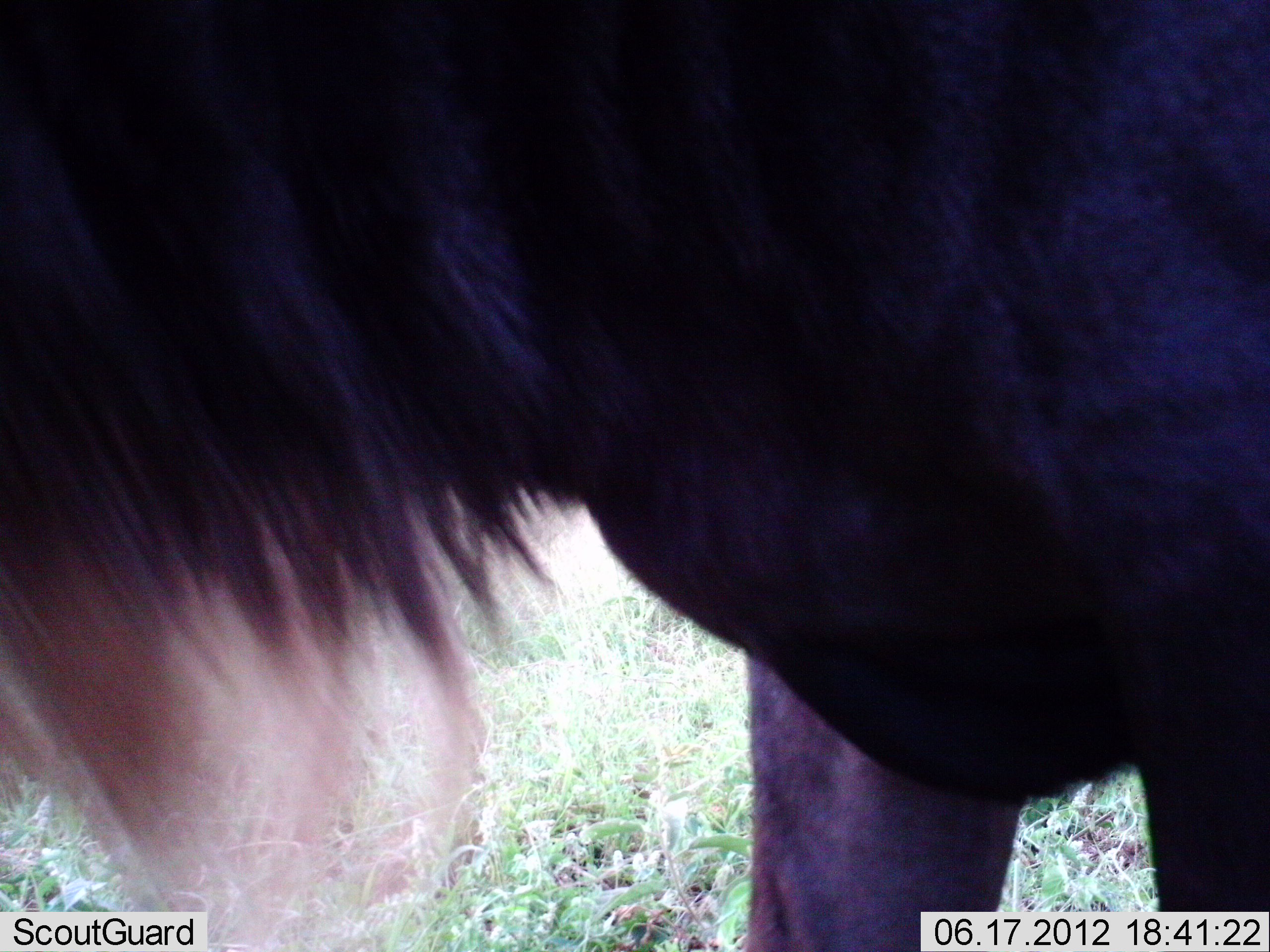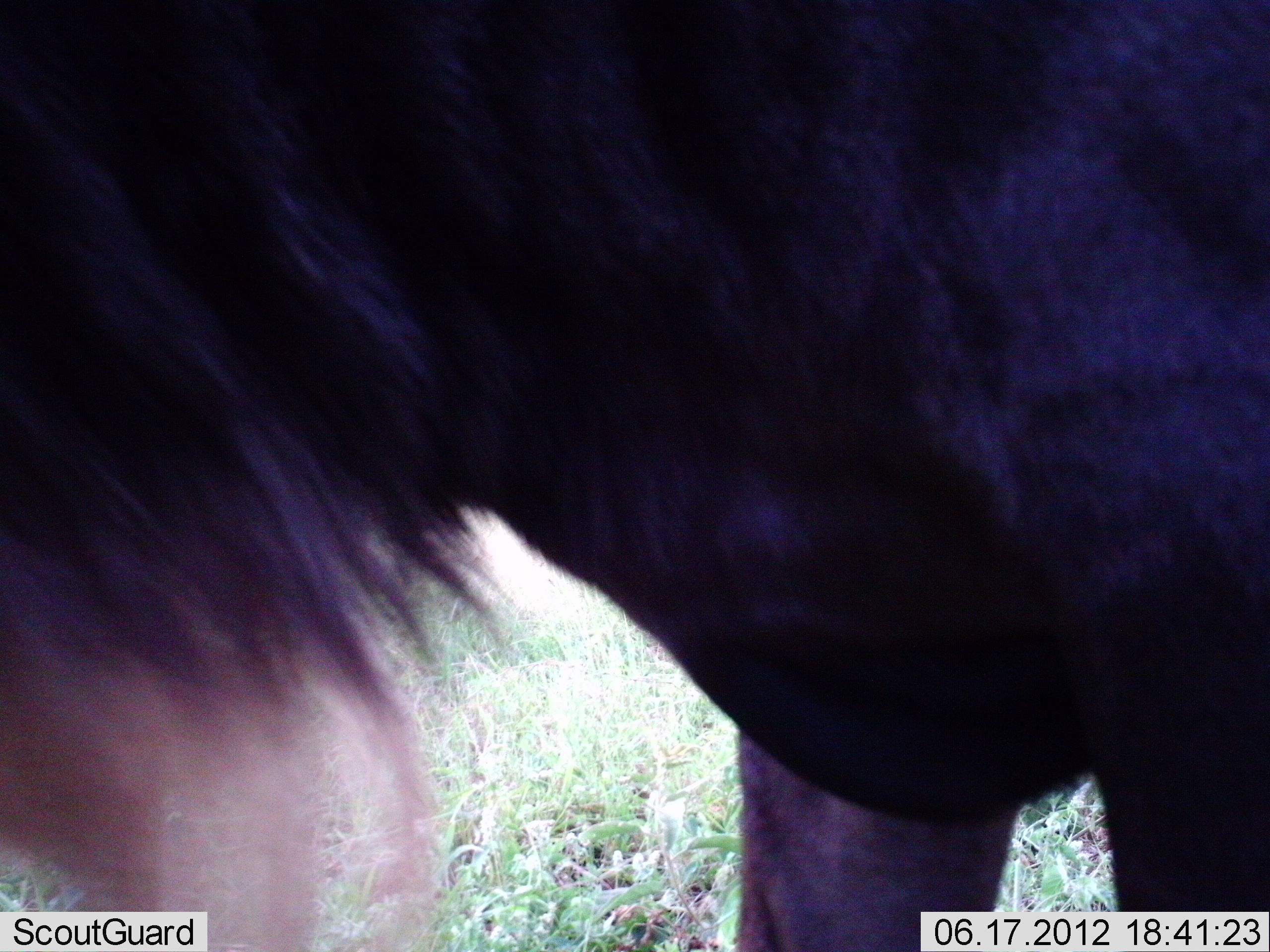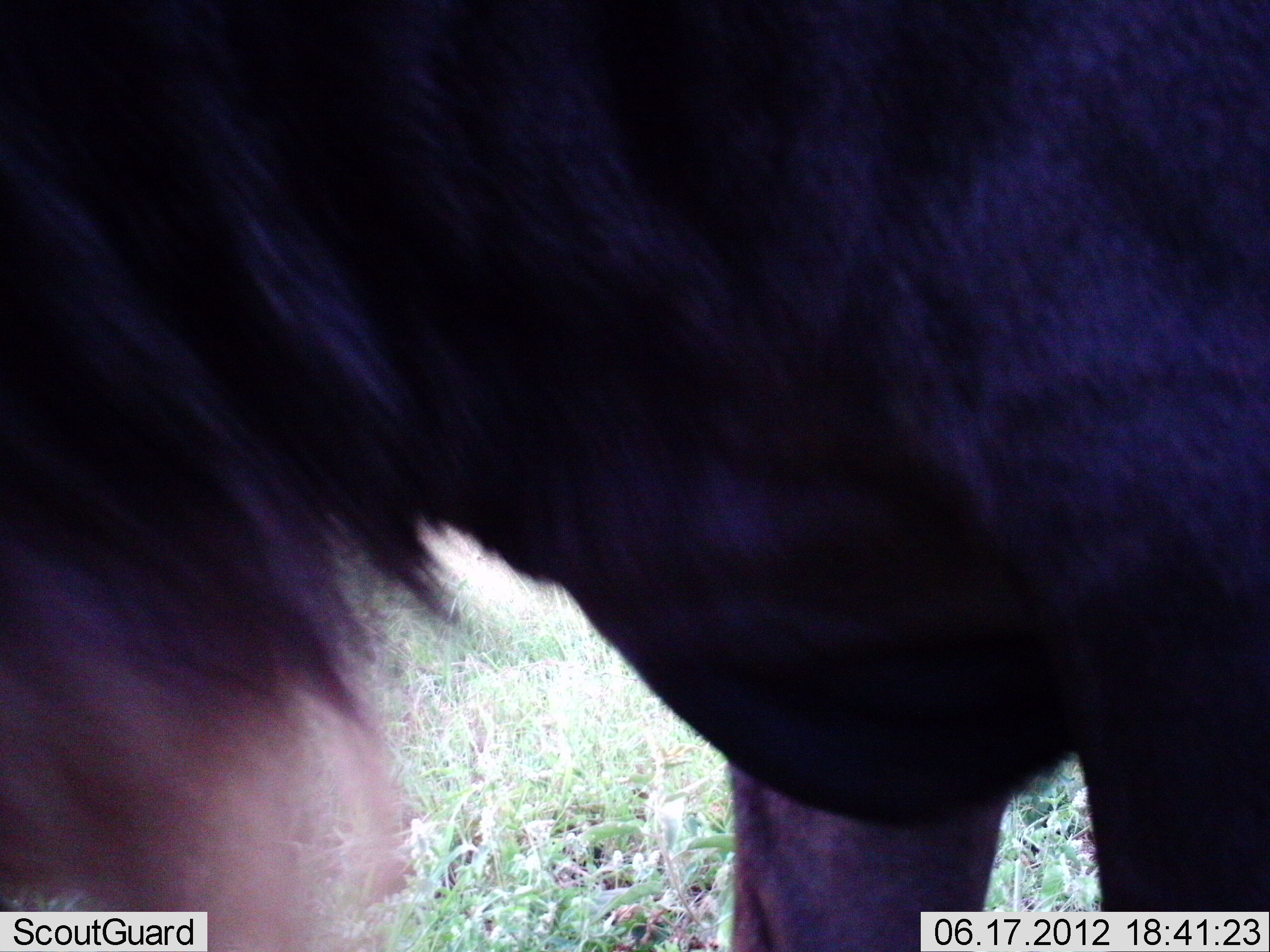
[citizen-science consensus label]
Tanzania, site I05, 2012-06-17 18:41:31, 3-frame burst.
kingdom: Animalia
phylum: Chordata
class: Mammalia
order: Artiodactyla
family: Bovidae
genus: Connochaetes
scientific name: Connochaetes taurinus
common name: blue wildebeest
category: wildebeest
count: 1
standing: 70%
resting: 0%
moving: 10%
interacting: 0%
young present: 0%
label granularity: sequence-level